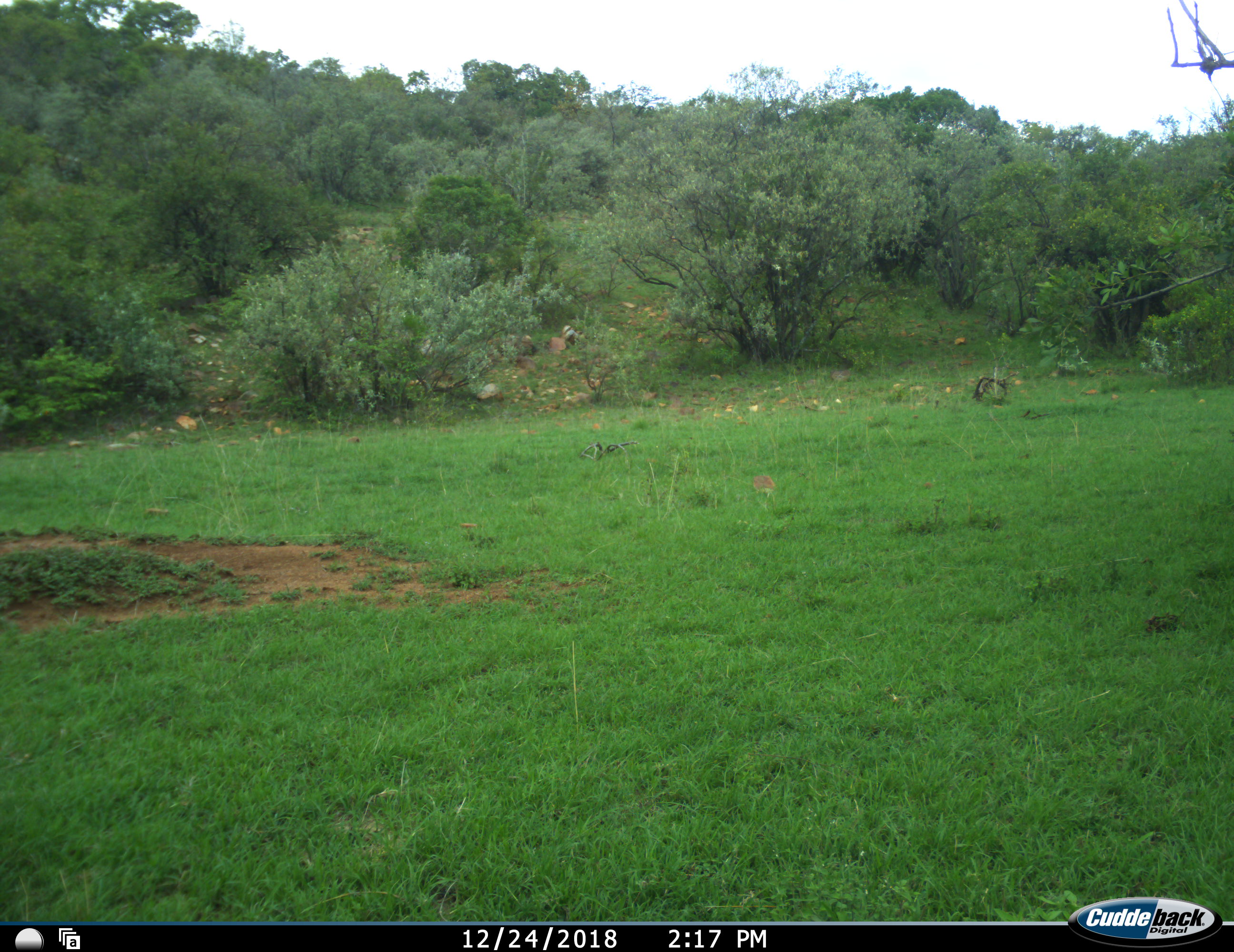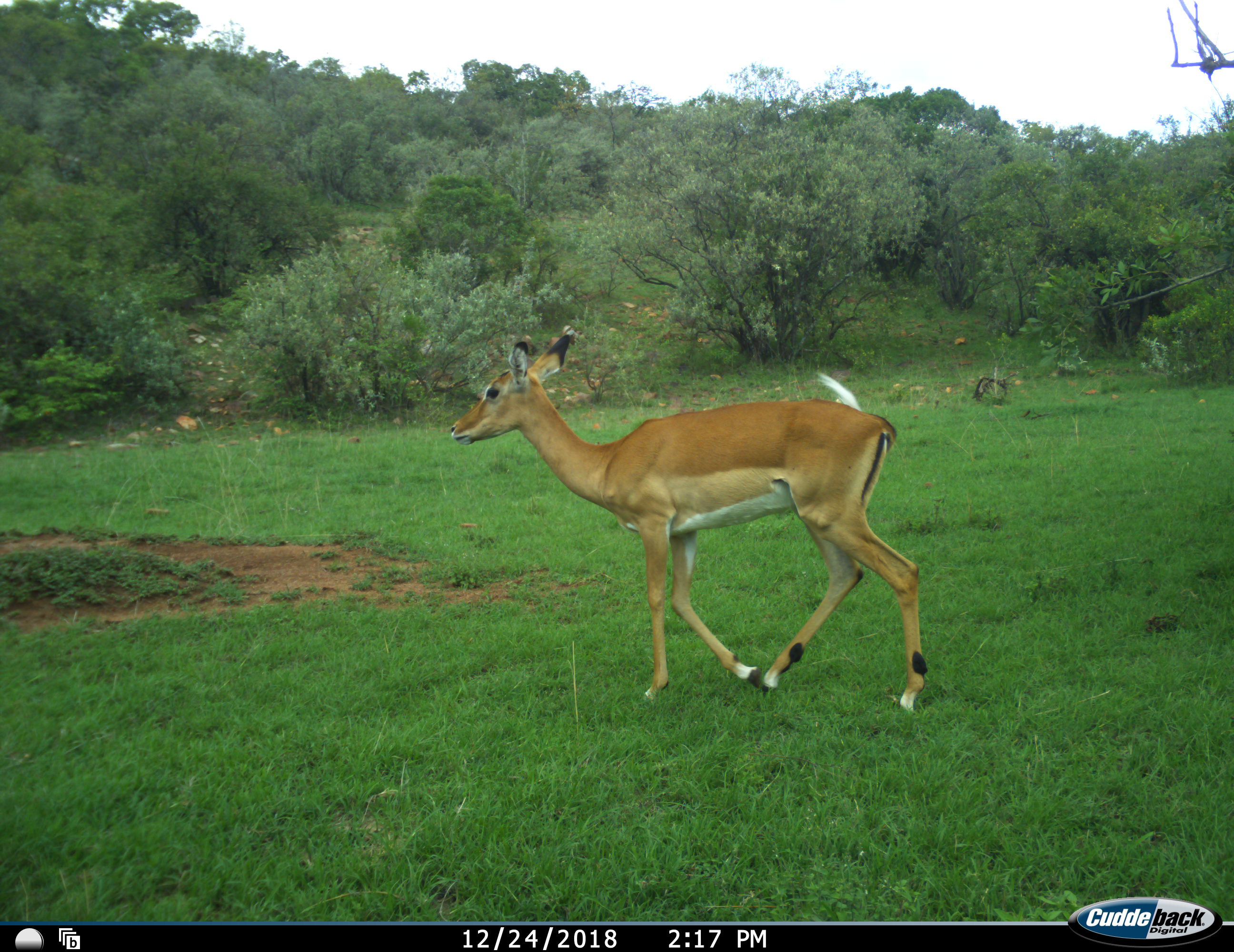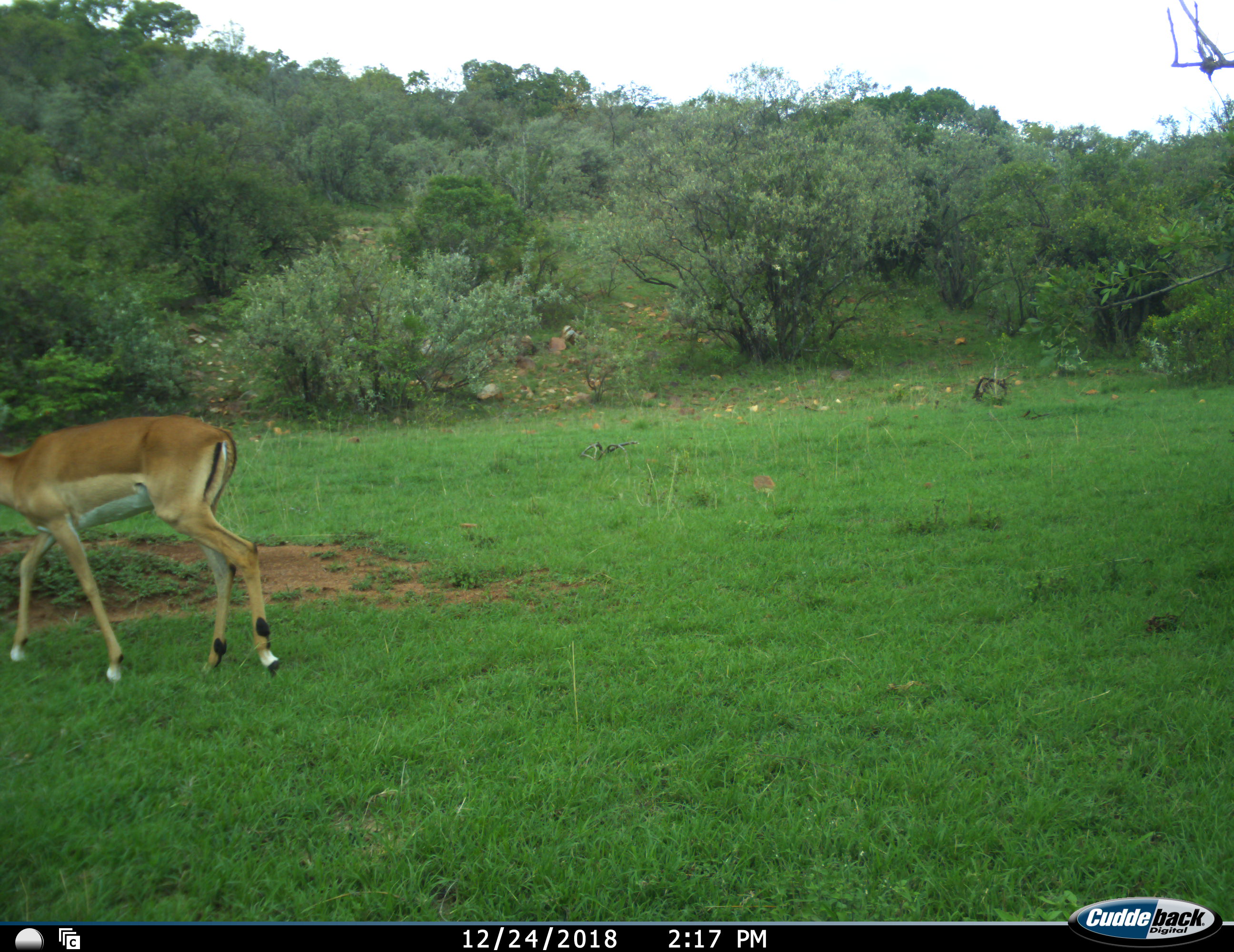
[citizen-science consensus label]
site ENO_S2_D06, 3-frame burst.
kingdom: Animalia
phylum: Chordata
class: Mammalia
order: Artiodactyla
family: Bovidae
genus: Aepyceros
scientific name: Aepyceros melampus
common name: impala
Impala (Aepyceros melampus), count 1. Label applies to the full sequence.